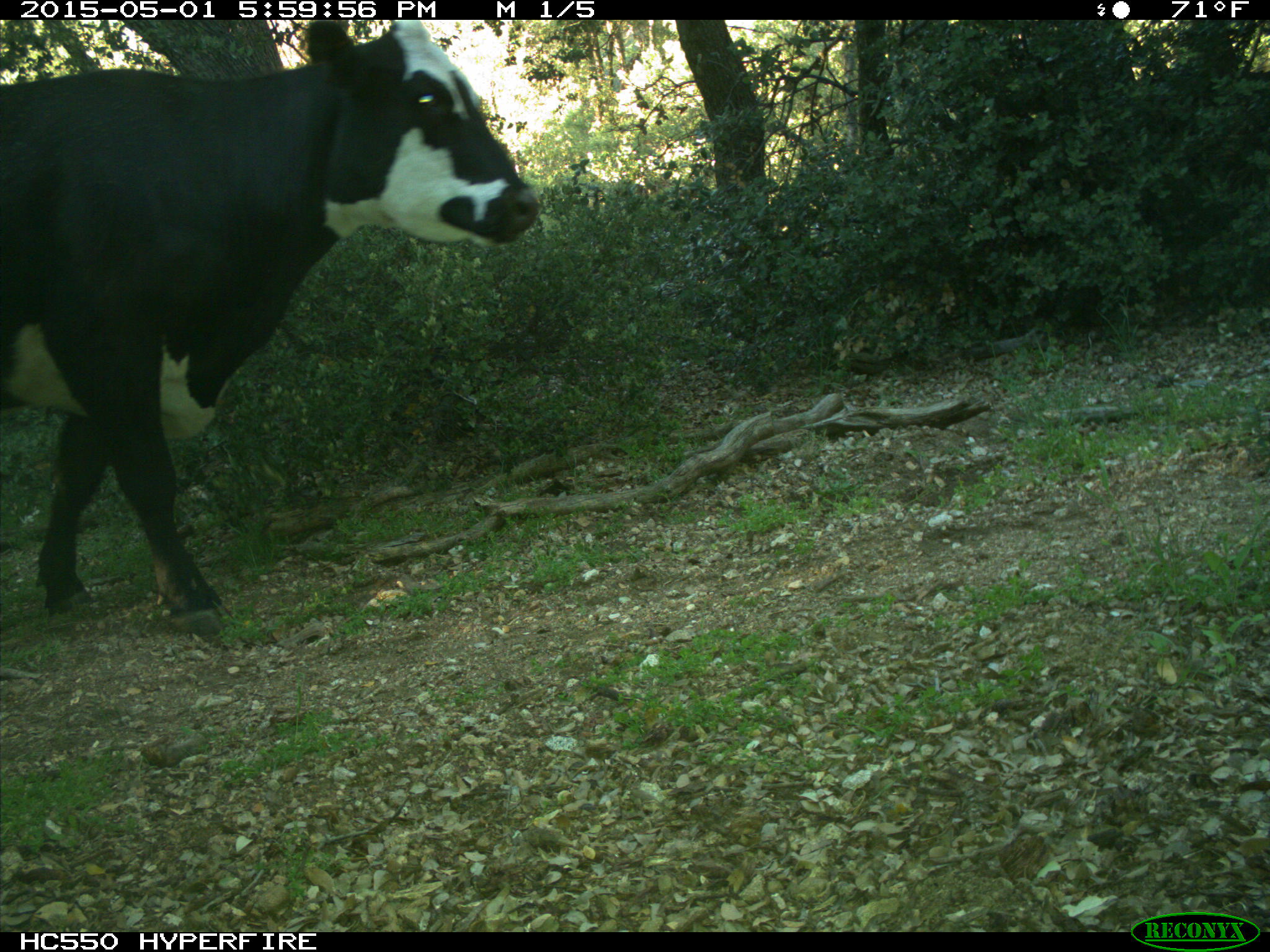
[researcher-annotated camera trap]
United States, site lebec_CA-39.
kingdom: Animalia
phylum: Chordata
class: Mammalia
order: Artiodactyla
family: Bovidae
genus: Bos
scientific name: Bos taurus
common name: domestic cow